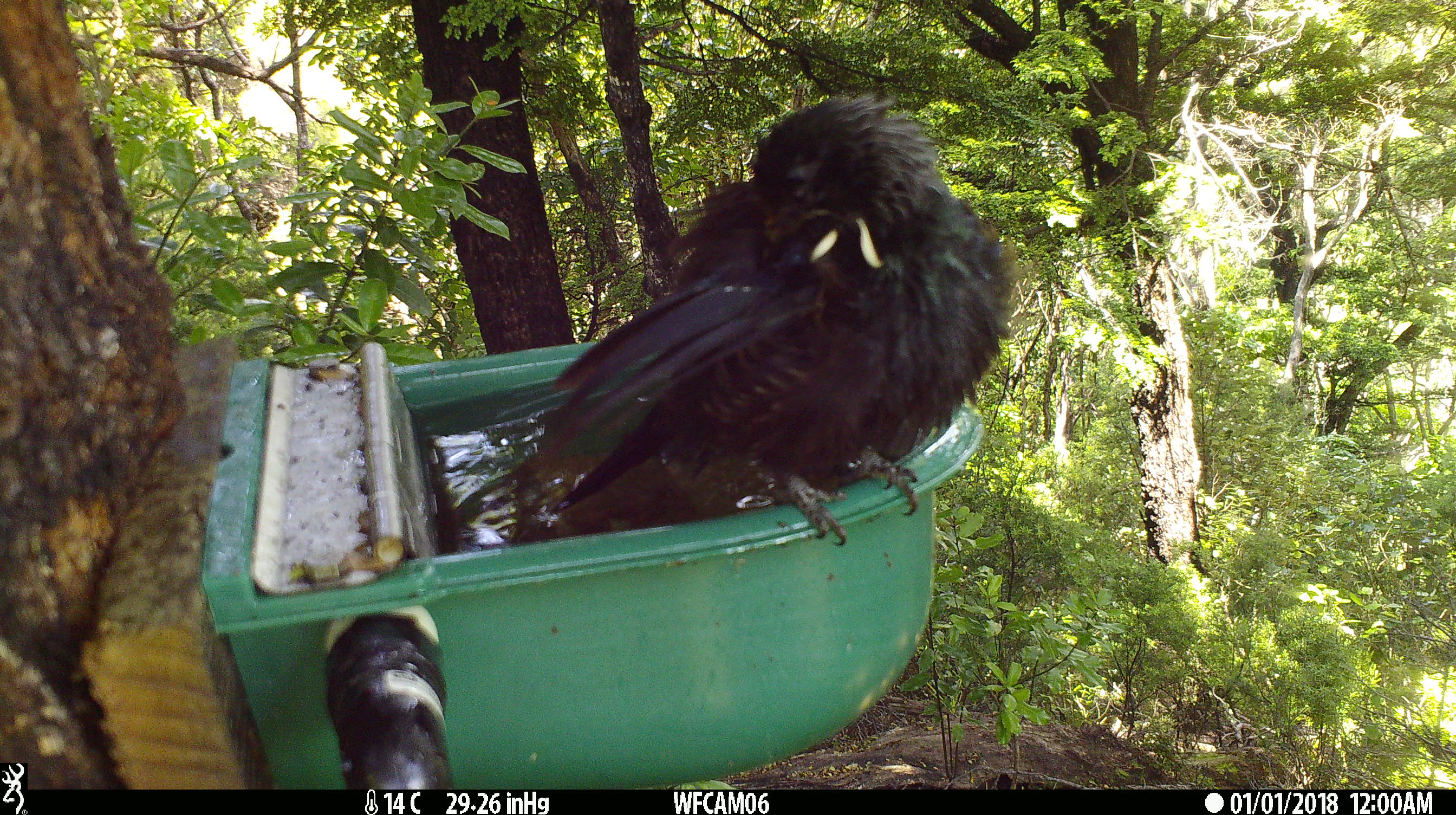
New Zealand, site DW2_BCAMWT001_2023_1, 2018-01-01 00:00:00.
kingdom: Animalia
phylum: Chordata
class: Aves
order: Passeriformes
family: Meliphagidae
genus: Prosthemadera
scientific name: Prosthemadera novaeseelandiae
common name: tui